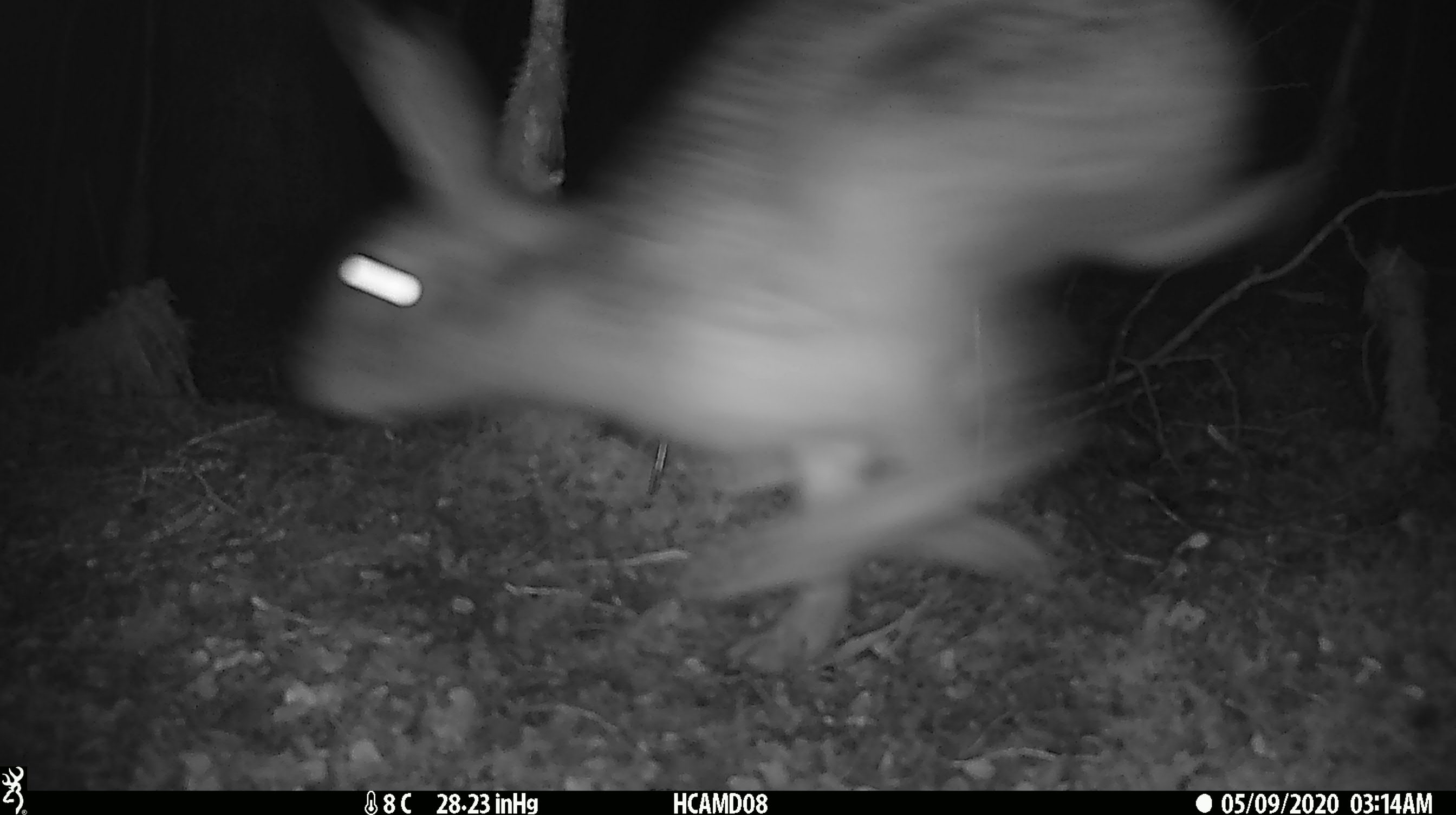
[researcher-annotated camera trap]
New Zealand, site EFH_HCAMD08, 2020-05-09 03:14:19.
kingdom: Animalia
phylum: Chordata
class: Mammalia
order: Lagomorpha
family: Leporidae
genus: Lepus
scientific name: Lepus europaeus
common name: brown hare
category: hare